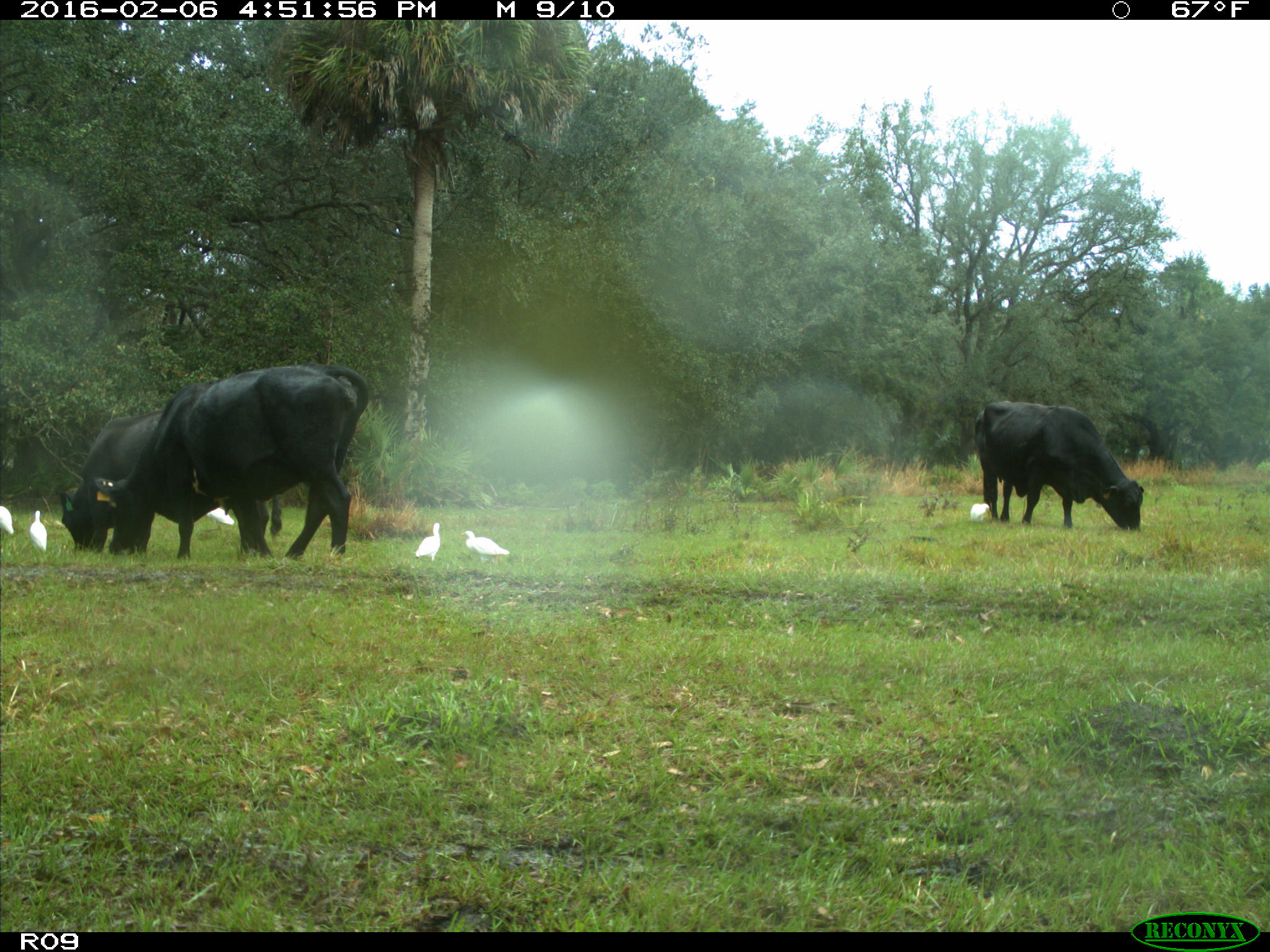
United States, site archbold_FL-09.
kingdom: Animalia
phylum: Chordata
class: Mammalia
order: Artiodactyla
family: Bovidae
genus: Bos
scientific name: Bos taurus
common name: domestic cow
Bos taurus (domestic cow).